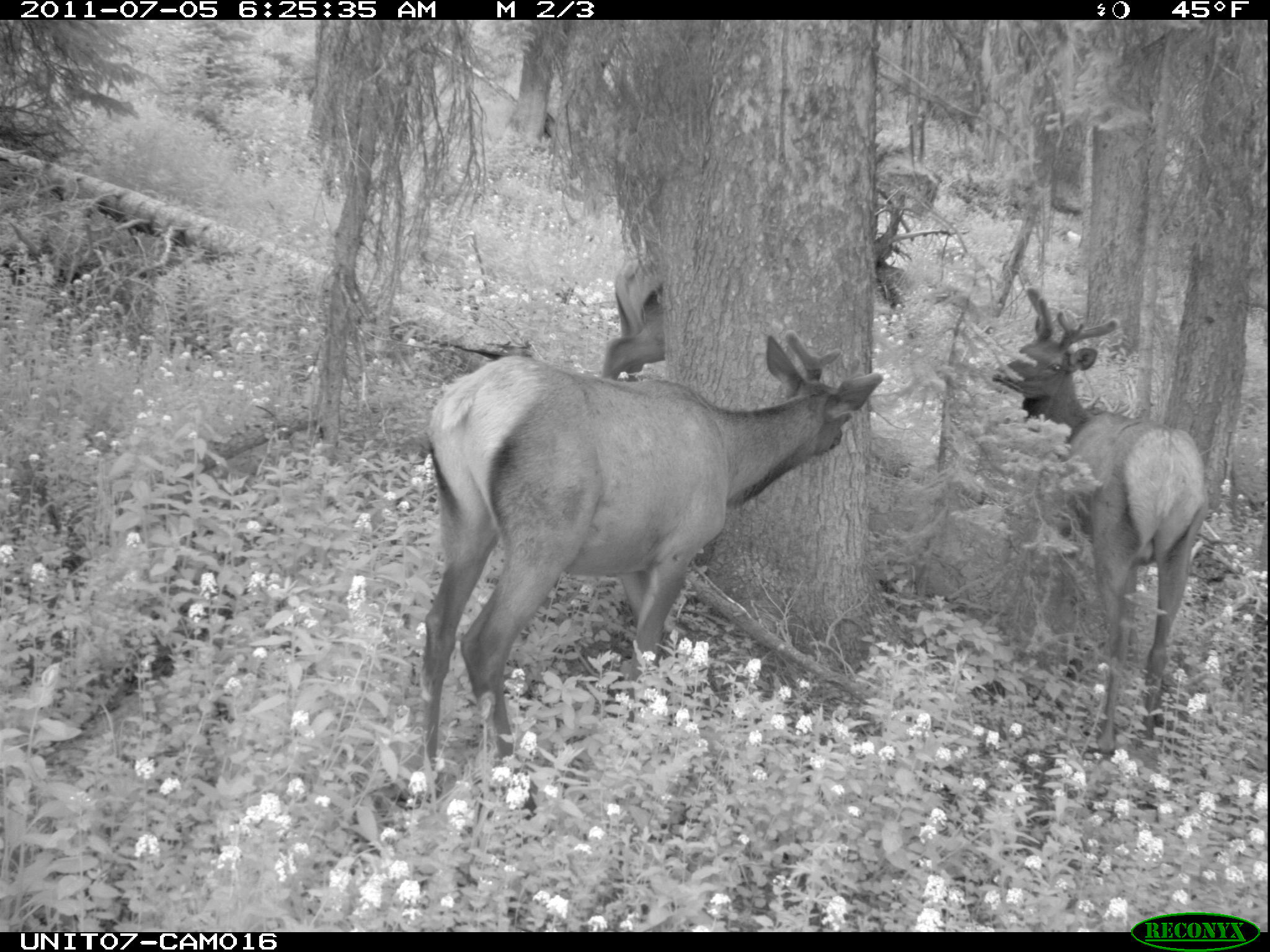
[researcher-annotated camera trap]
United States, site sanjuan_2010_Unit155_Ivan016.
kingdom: Animalia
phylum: Chordata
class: Mammalia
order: Artiodactyla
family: Cervidae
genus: Cervus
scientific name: Cervus elaphus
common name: red deer